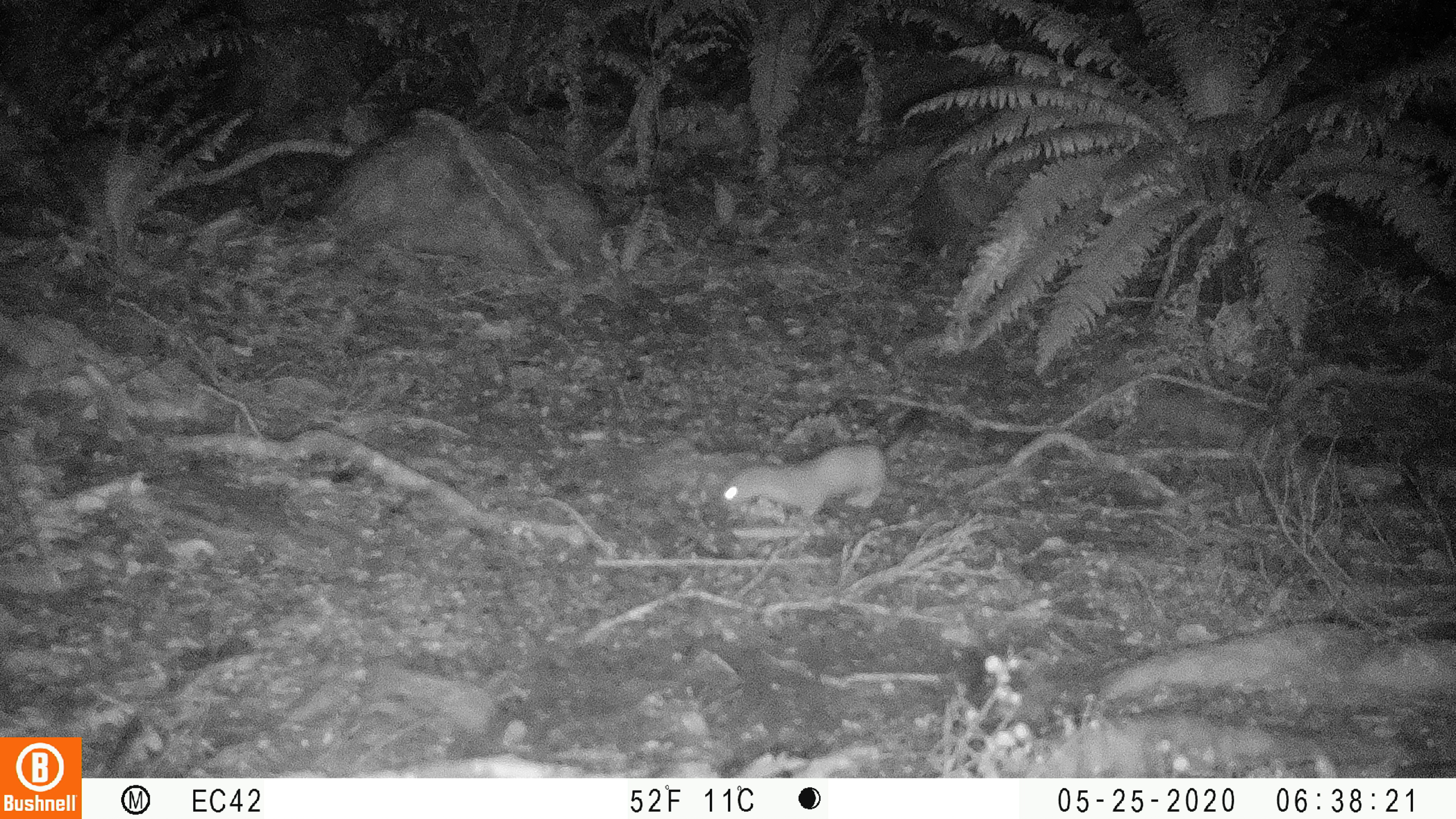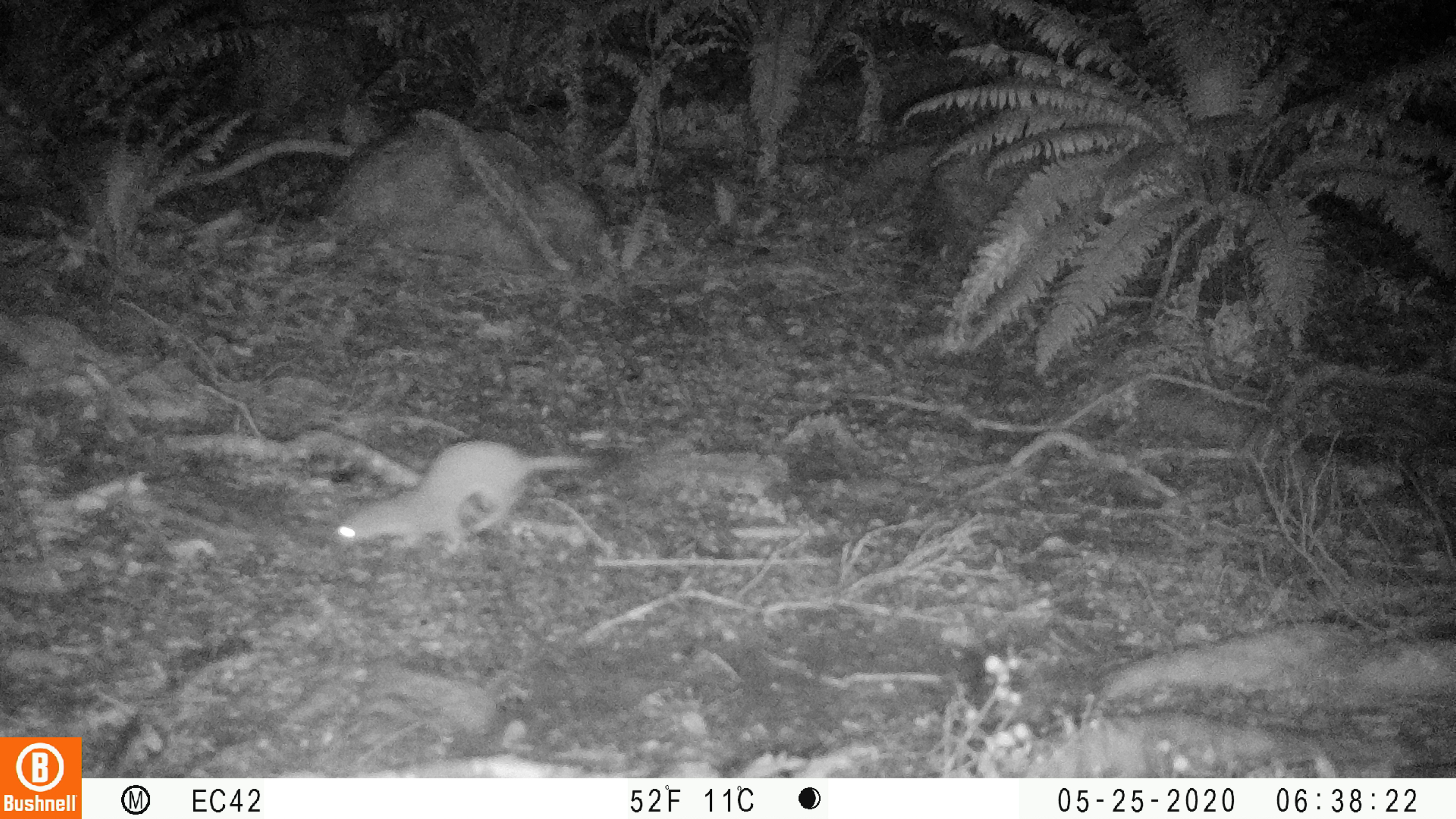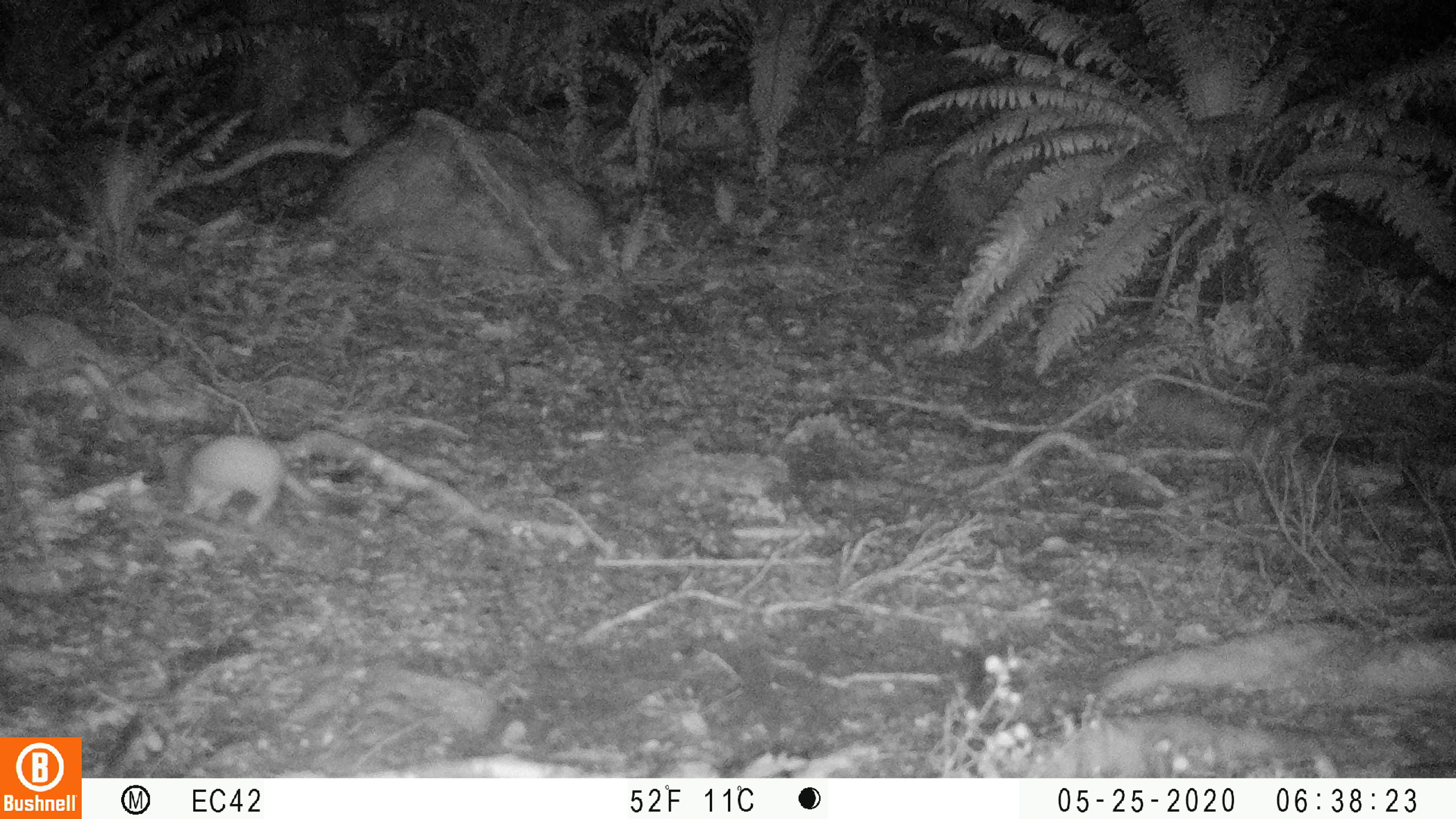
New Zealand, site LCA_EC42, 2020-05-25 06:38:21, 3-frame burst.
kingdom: Animalia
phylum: Chordata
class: Mammalia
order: Carnivora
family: Mustelidae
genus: Mustela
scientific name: Mustela erminea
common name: stoat